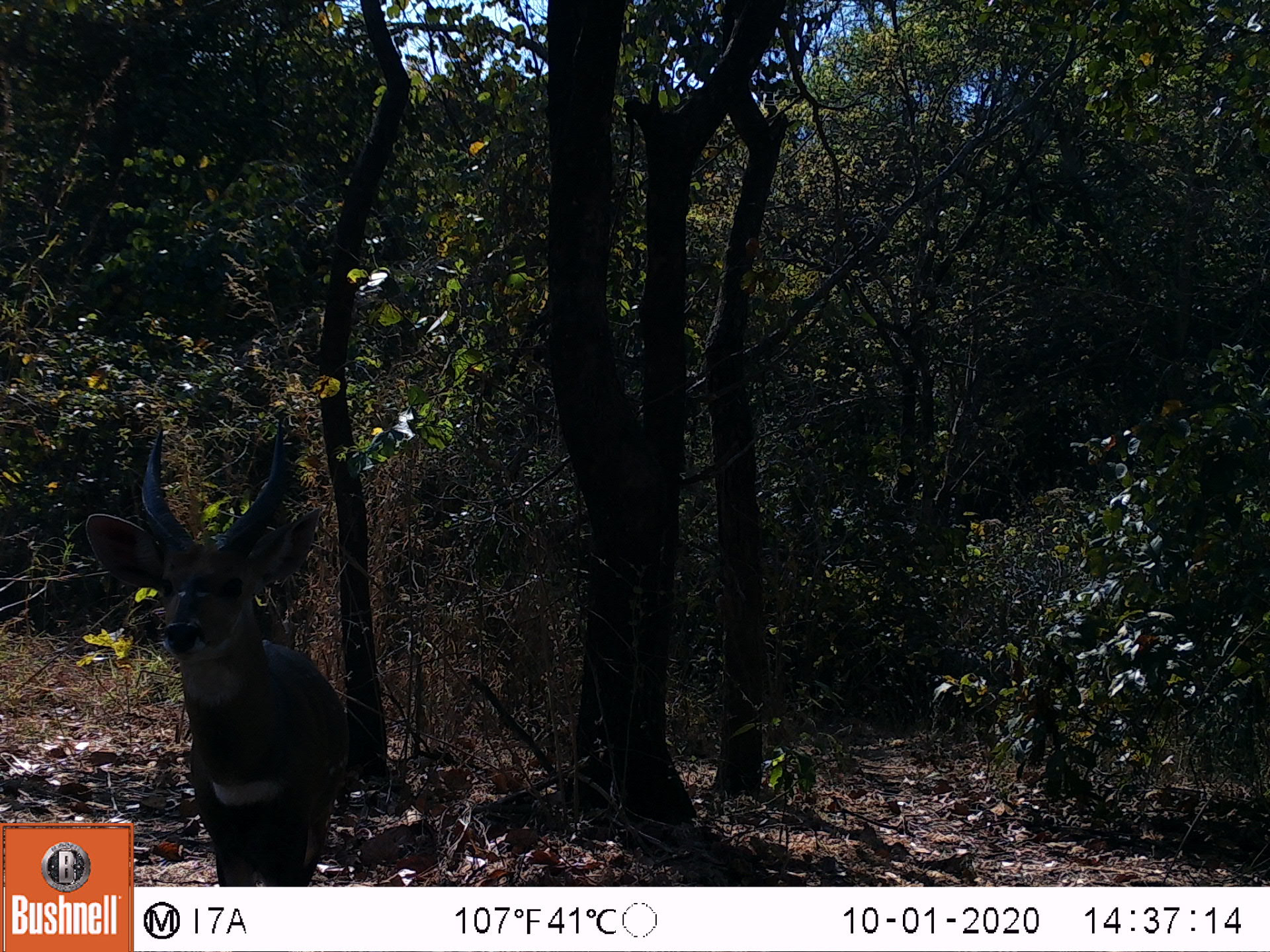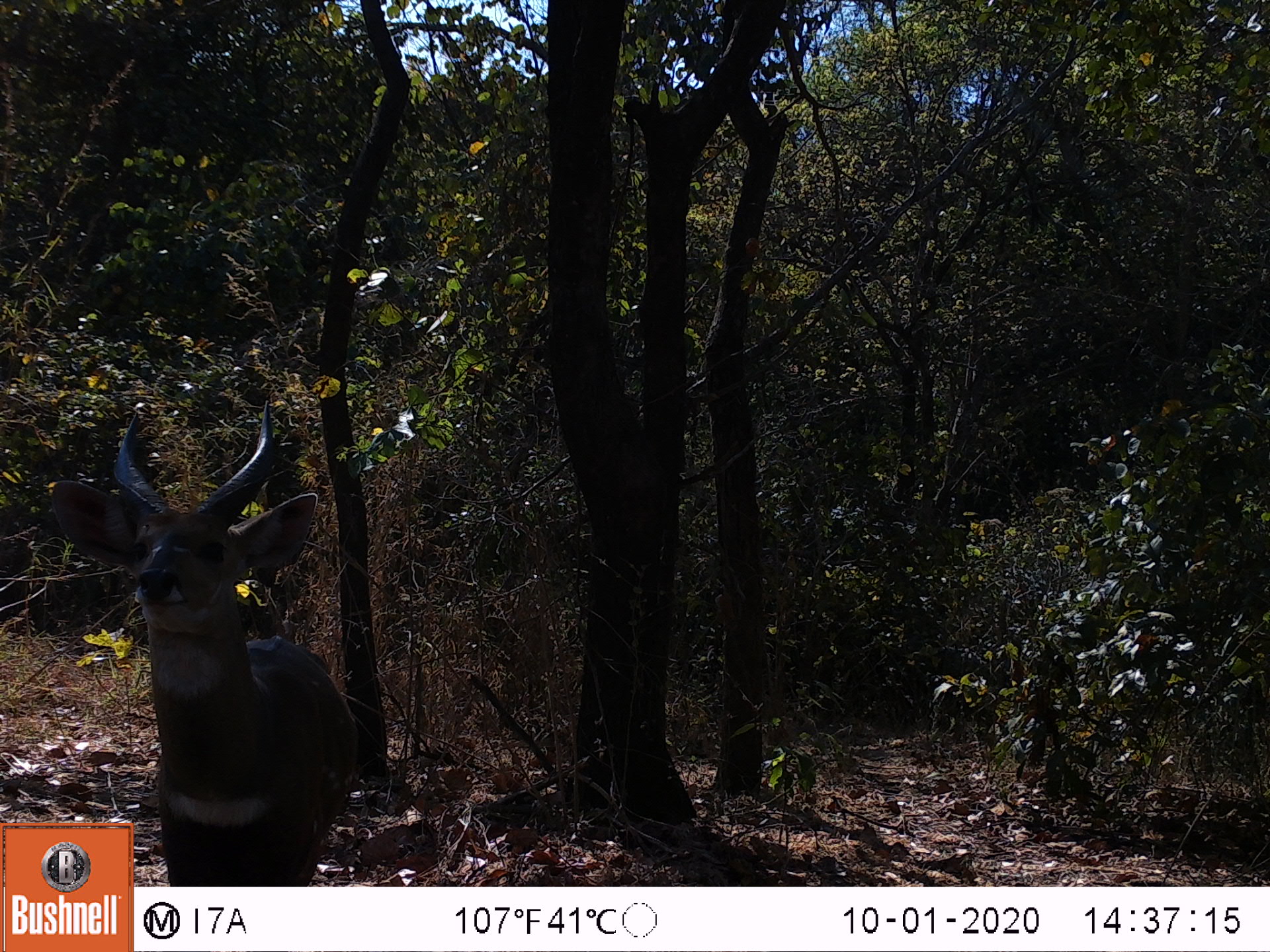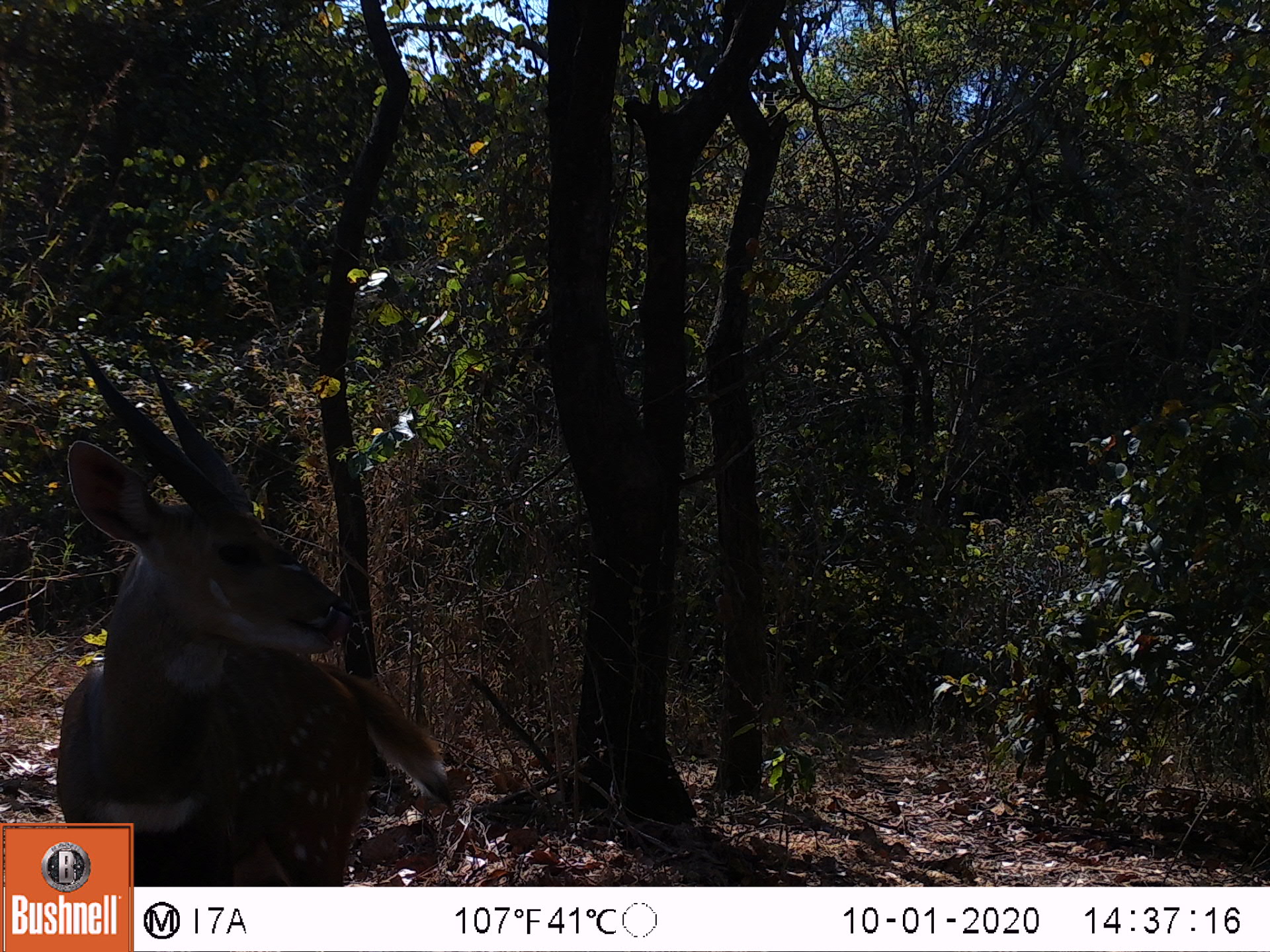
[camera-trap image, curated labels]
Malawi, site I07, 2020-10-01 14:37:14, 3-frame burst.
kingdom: Animalia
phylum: Chordata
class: Mammalia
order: Artiodactyla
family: Bovidae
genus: Tragelaphus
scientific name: Tragelaphus sylvaticus sylvaticus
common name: cape bushbuck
Cape bushbuck (Tragelaphus sylvaticus sylvaticus), count 1.